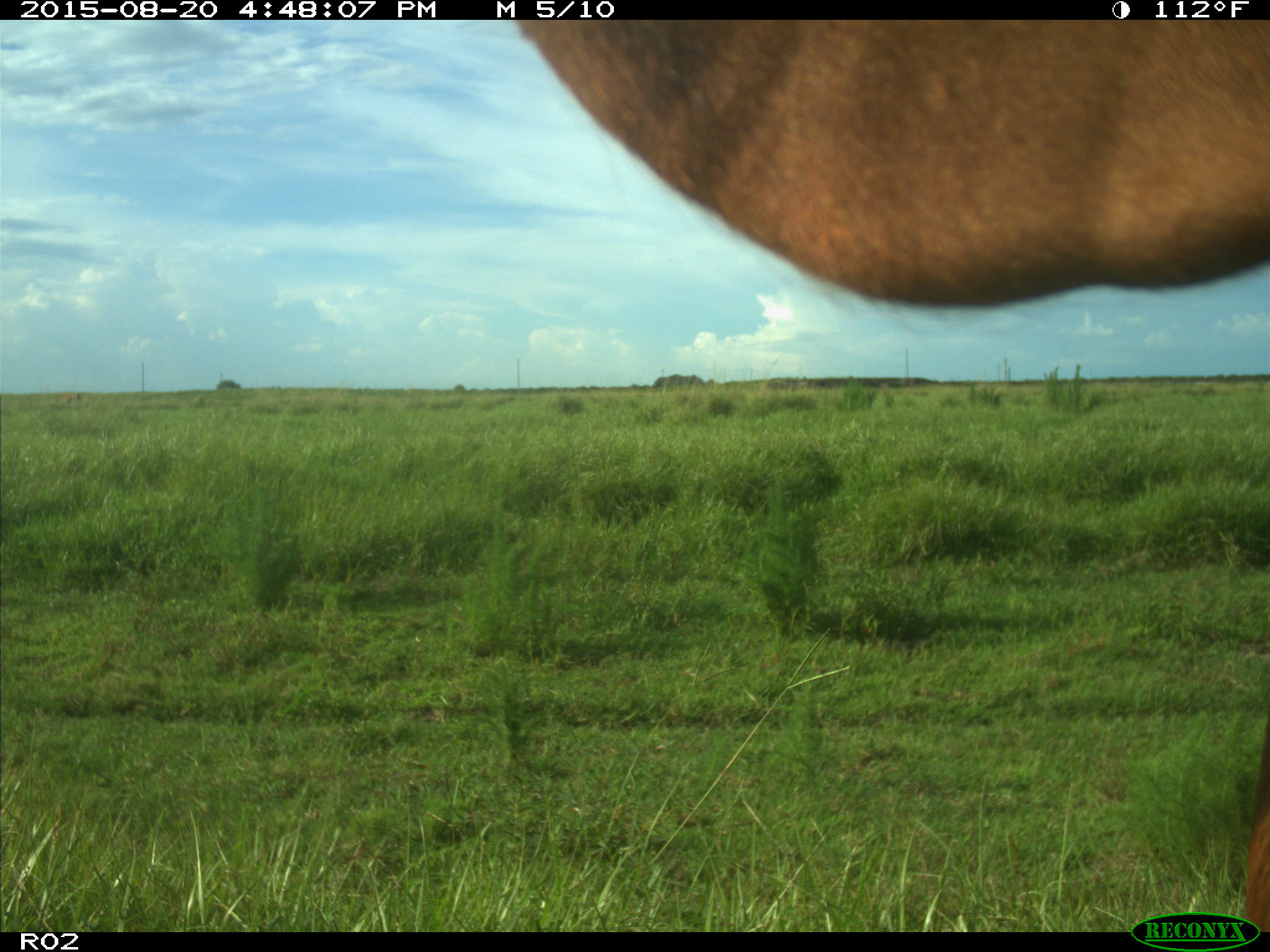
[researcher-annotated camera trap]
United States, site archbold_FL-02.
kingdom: Animalia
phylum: Chordata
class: Mammalia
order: Artiodactyla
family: Bovidae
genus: Bos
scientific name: Bos taurus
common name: domestic cow